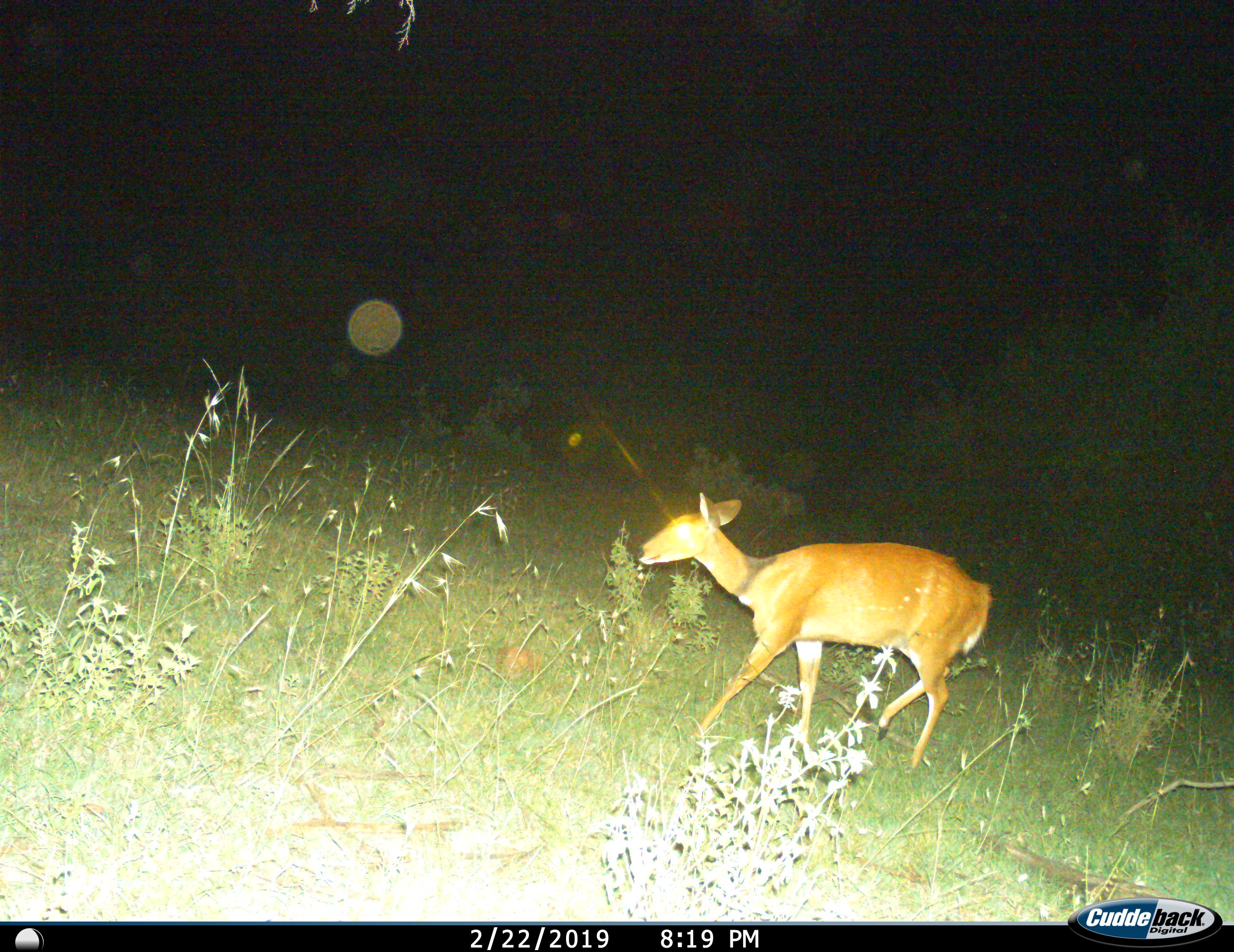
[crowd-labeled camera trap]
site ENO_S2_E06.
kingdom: Animalia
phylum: Chordata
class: Mammalia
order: Artiodactyla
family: Bovidae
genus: Tragelaphus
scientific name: Tragelaphus scriptus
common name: bushbuck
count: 1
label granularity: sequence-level